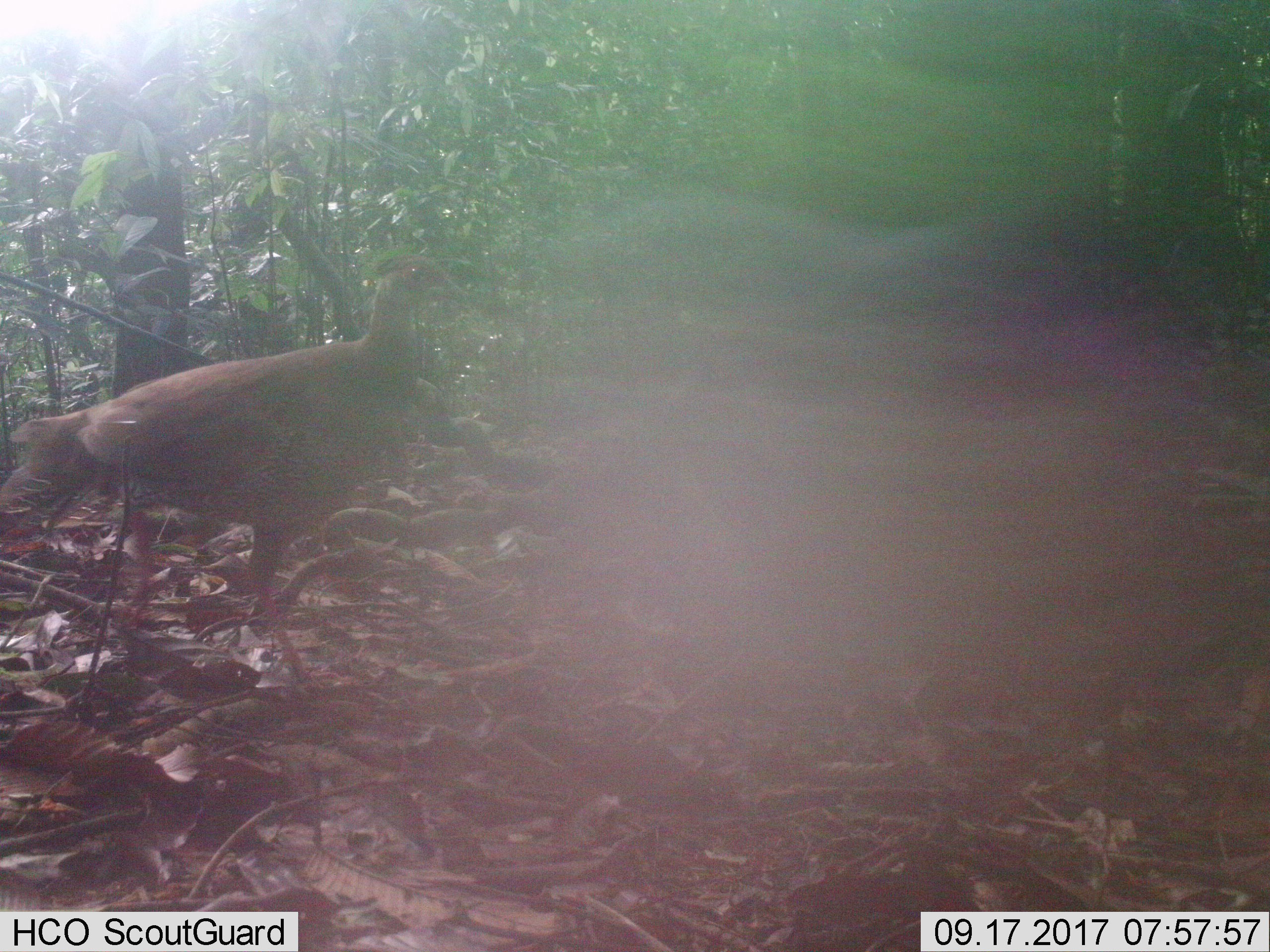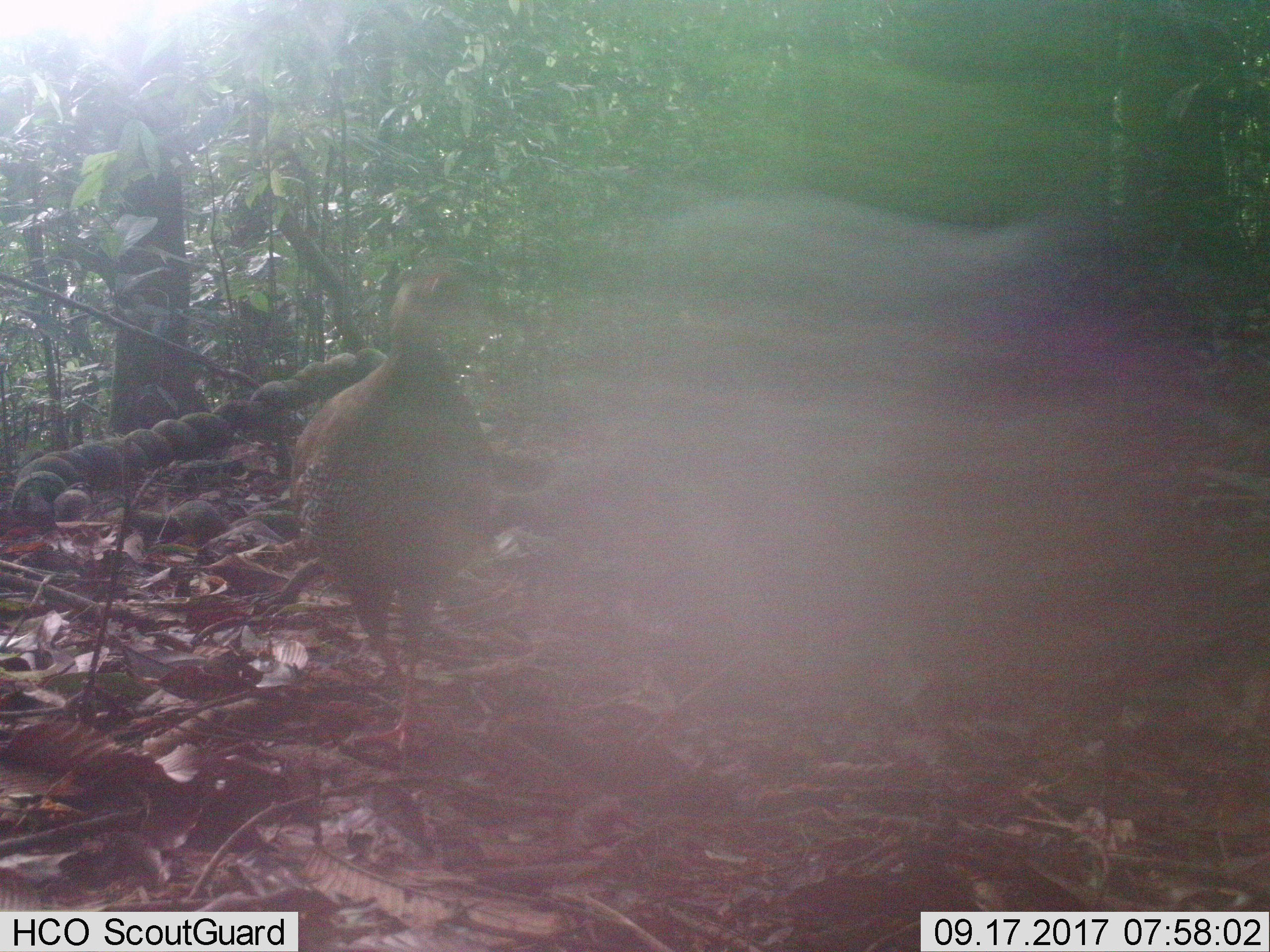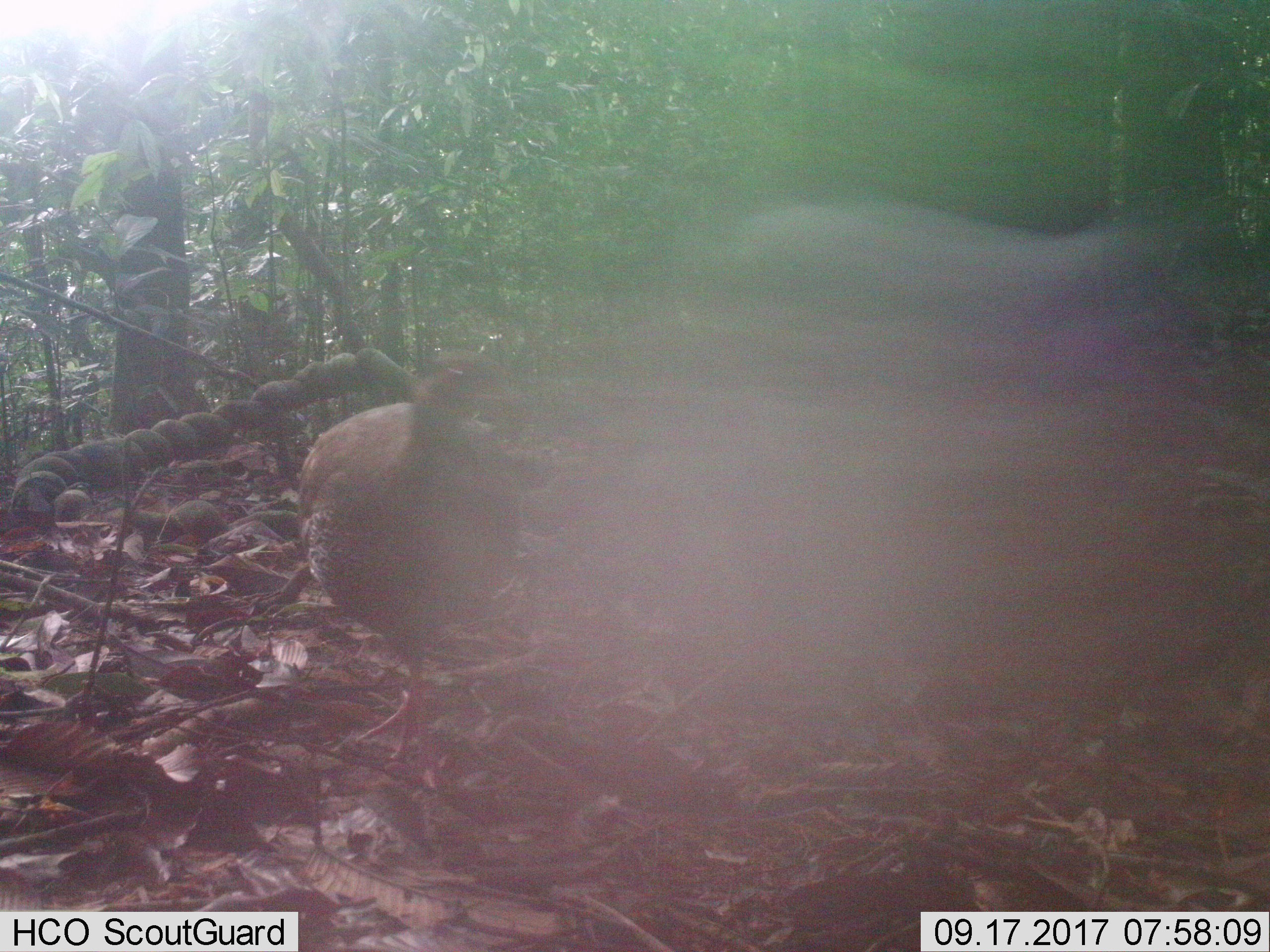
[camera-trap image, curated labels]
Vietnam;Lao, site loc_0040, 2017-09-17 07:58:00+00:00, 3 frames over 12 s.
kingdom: Animalia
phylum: Chordata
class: Aves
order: Galliformes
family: Phasianidae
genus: Lophura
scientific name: Lophura nycthemera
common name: silver pheasant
Silver pheasant (Lophura nycthemera). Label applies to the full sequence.